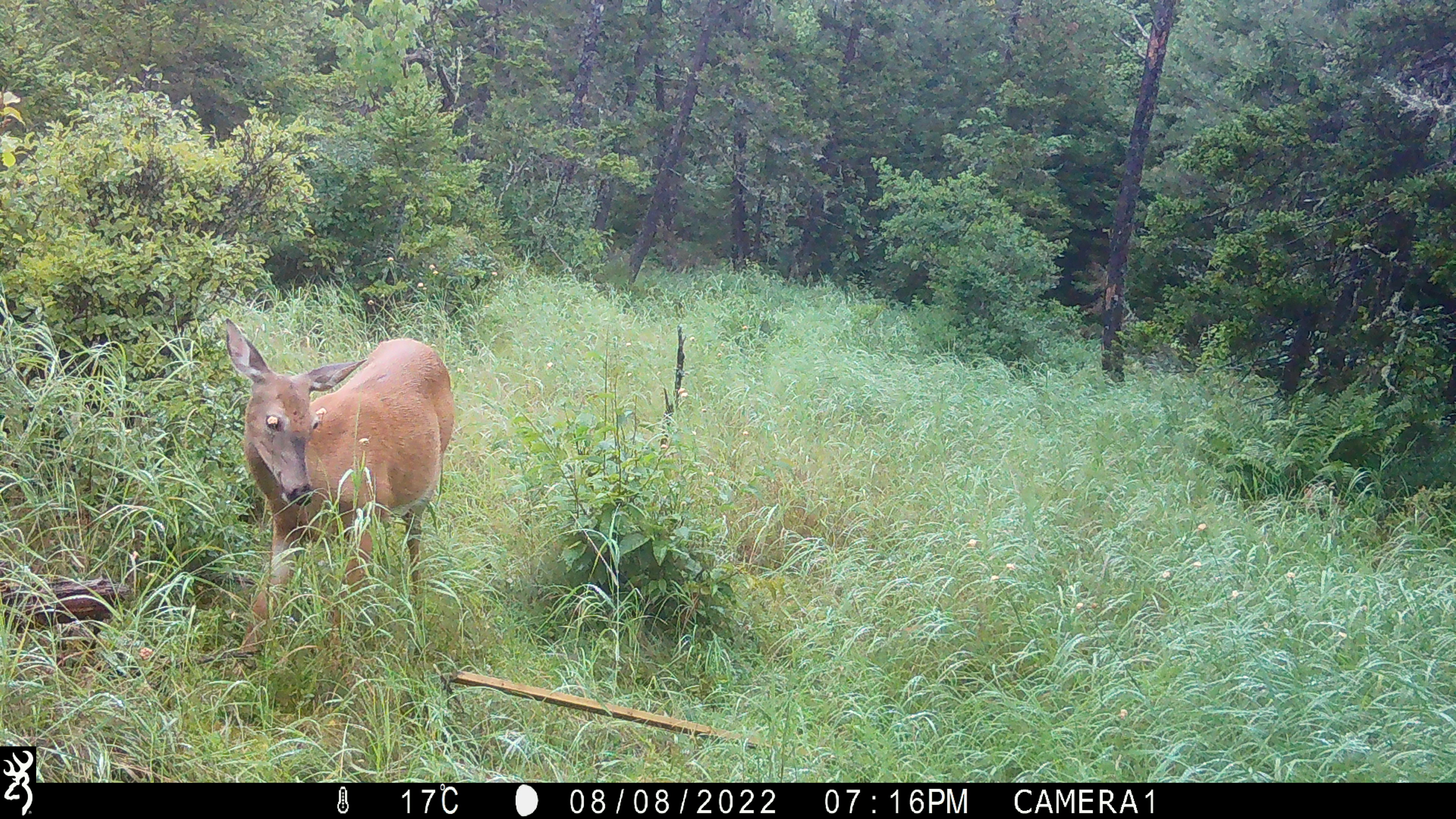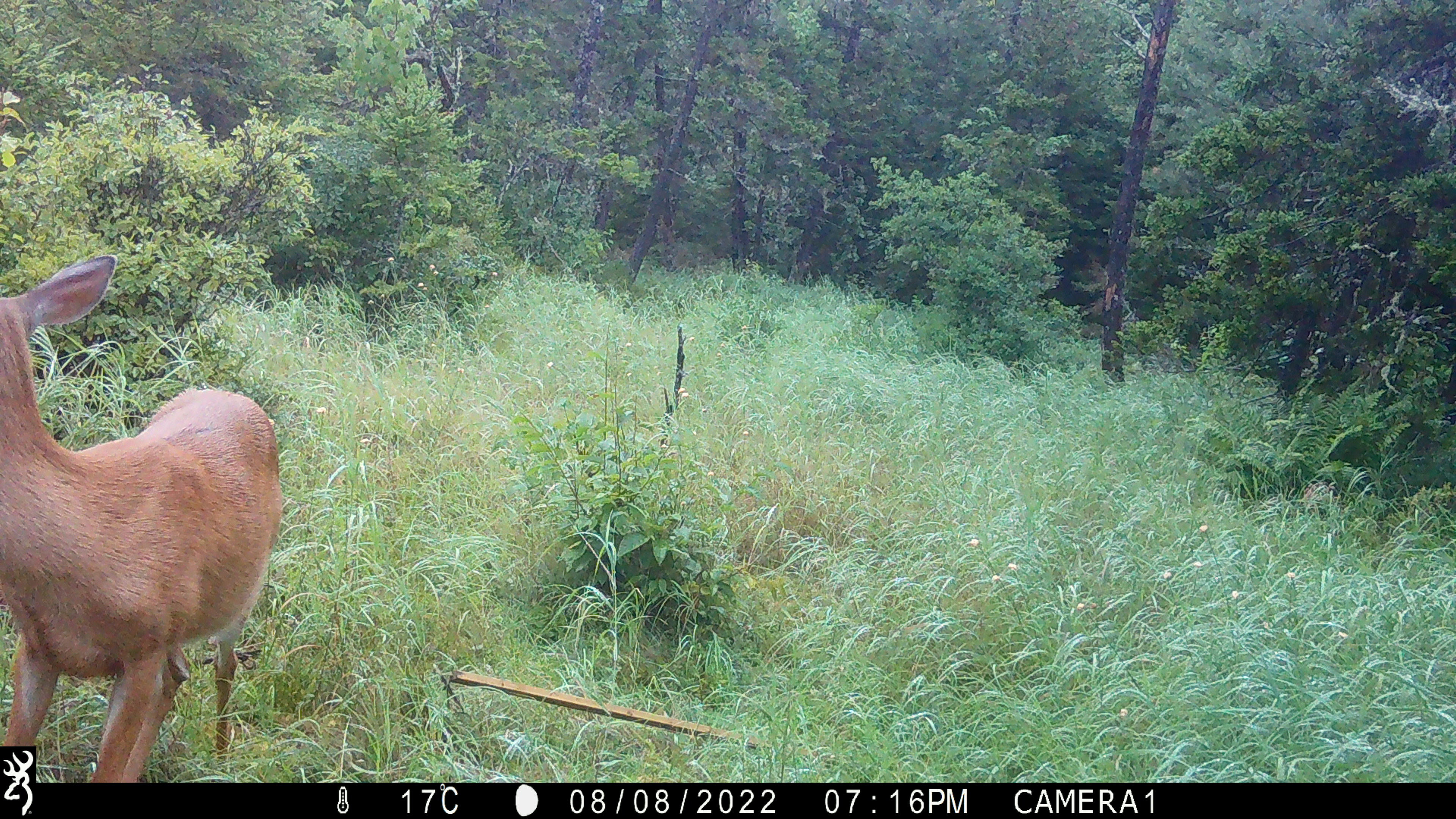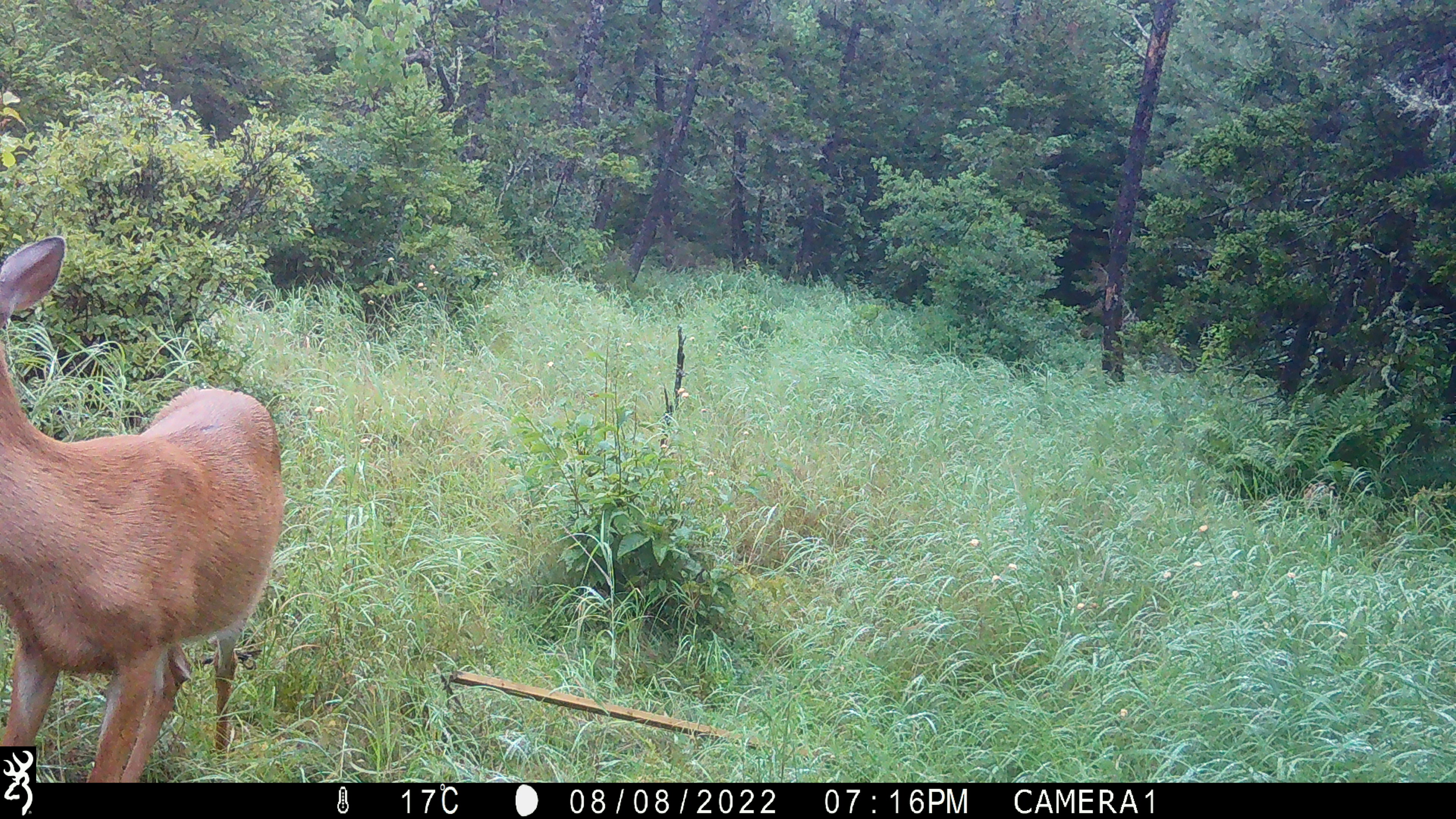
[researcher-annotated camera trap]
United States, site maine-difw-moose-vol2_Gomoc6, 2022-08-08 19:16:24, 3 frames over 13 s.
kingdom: Animalia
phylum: Chordata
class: Mammalia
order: Artiodactyla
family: Cervidae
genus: Odocoileus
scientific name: Odocoileus virginianus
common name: white-tailed deer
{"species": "white-tailed deer (Odocoileus virginianus)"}